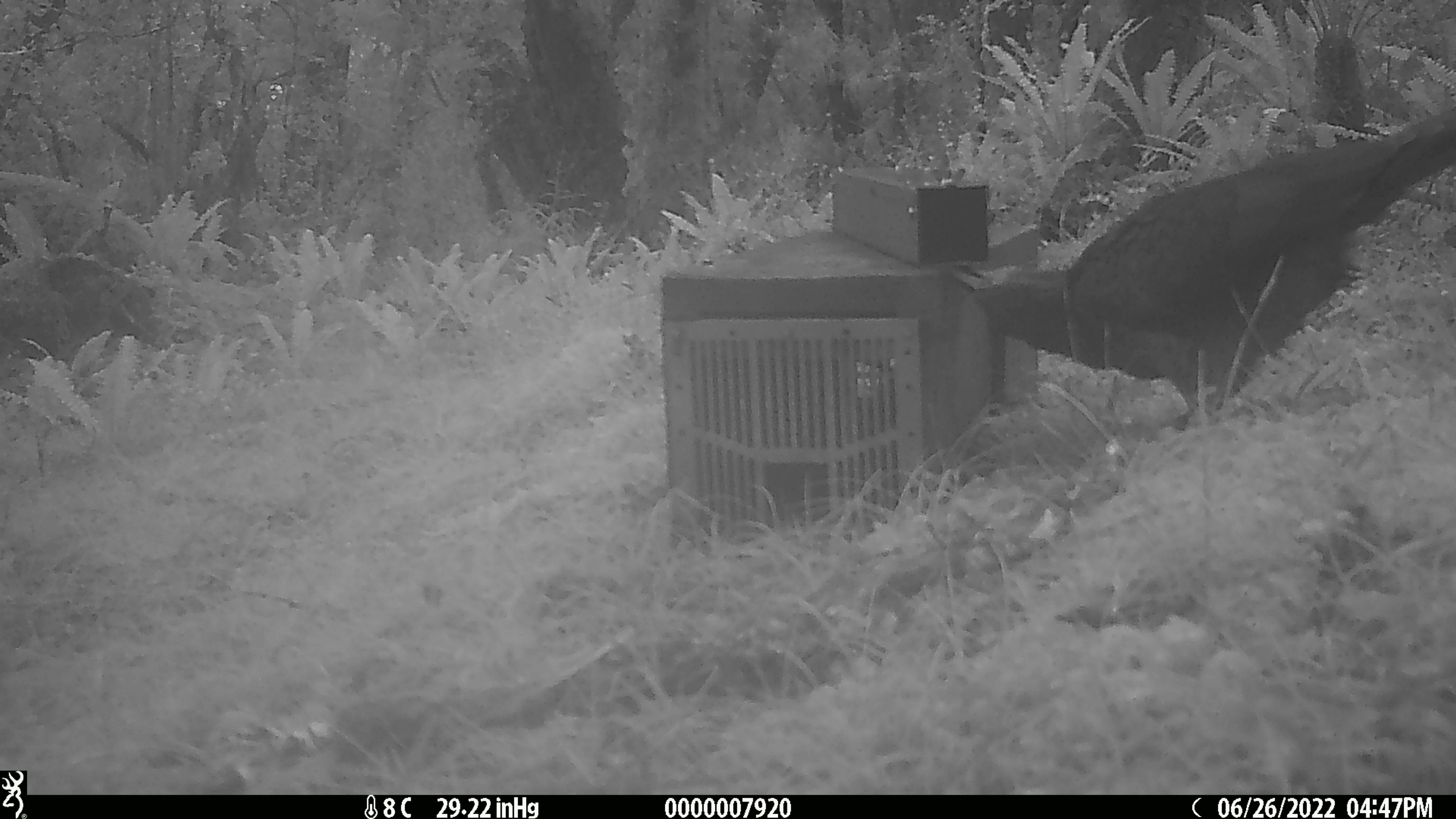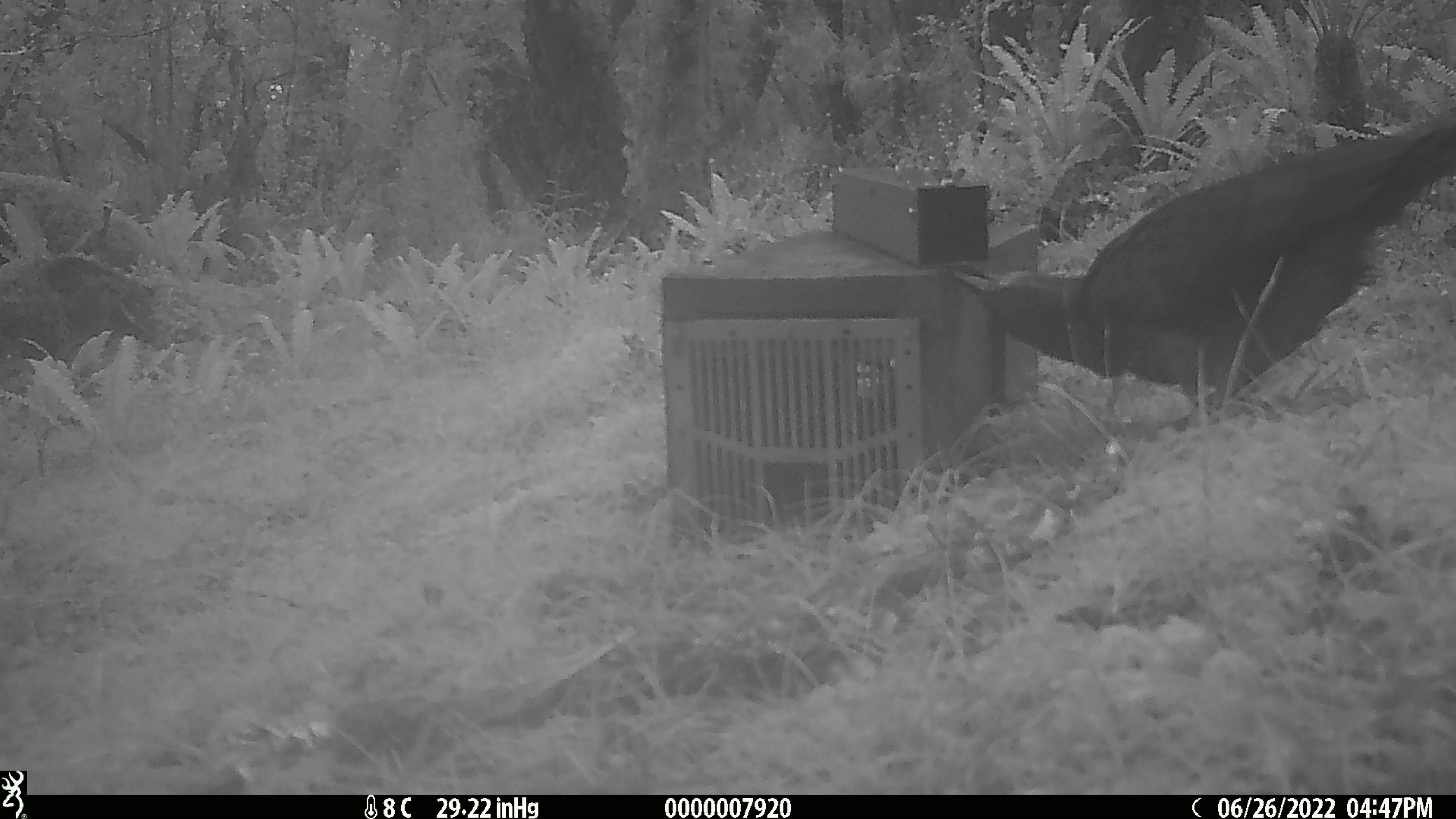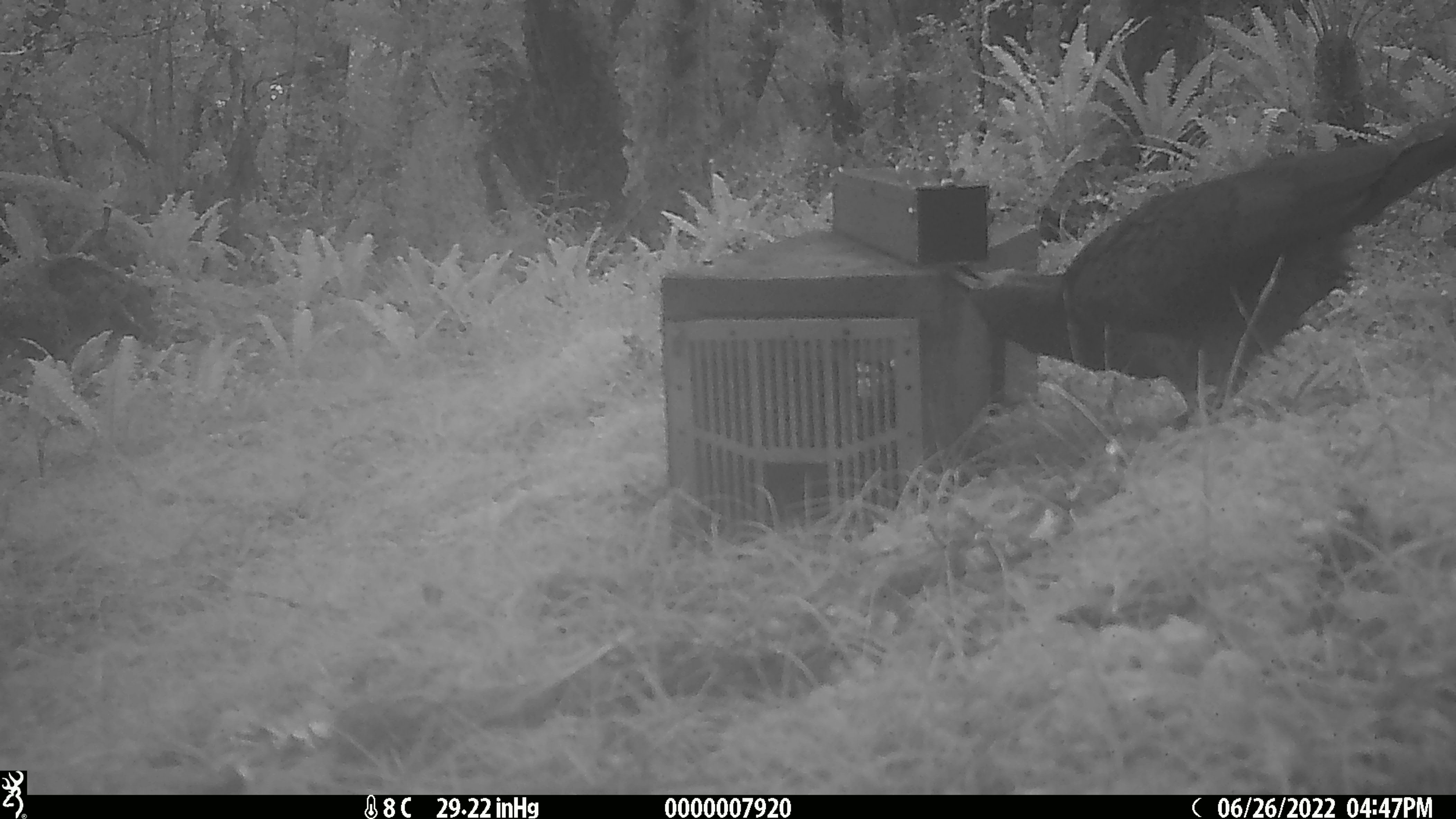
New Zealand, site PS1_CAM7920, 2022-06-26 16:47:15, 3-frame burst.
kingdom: Animalia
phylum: Chordata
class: Aves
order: Psittaciformes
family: Strigopidae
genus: Nestor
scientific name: Nestor notabilis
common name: kea